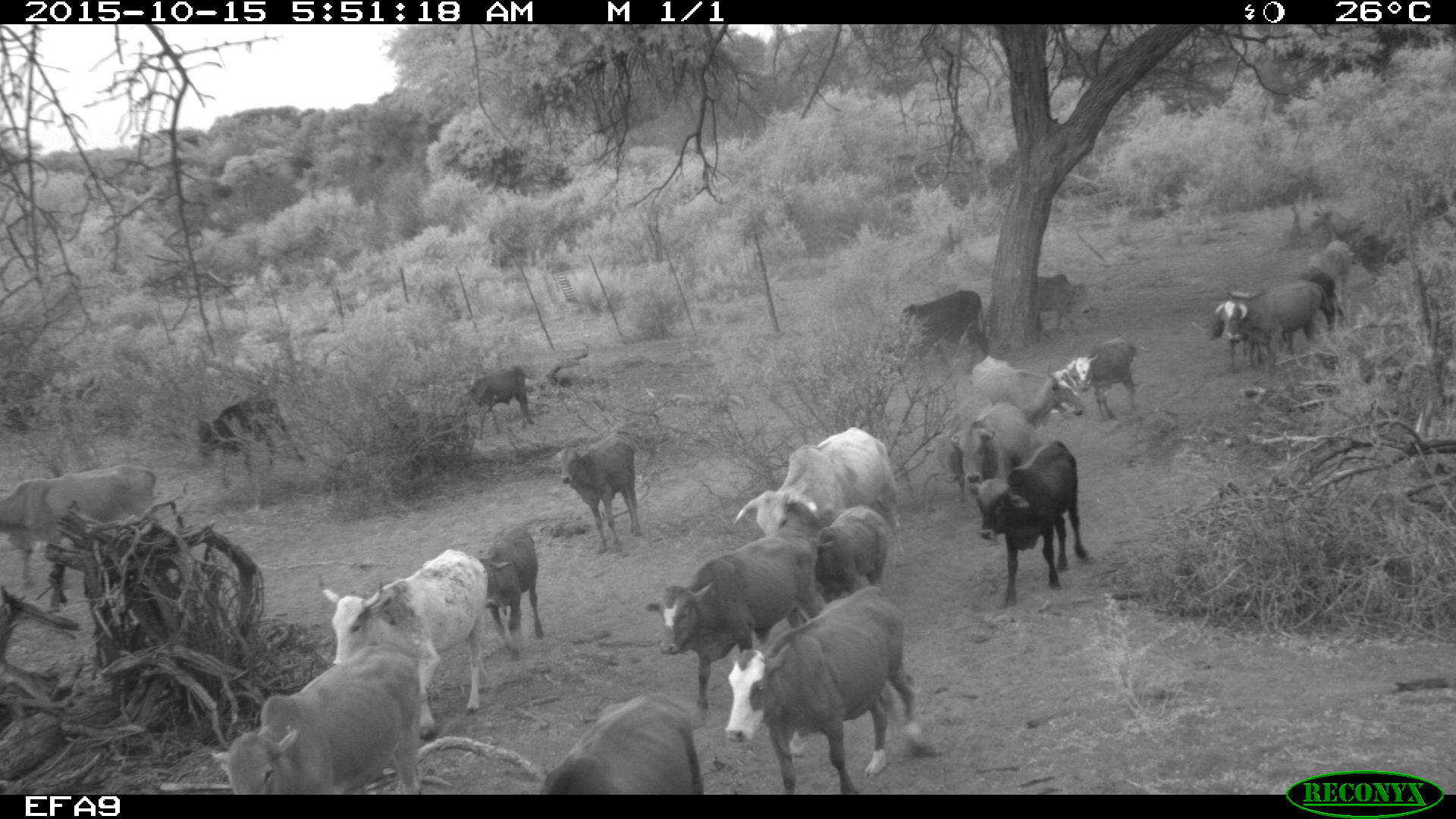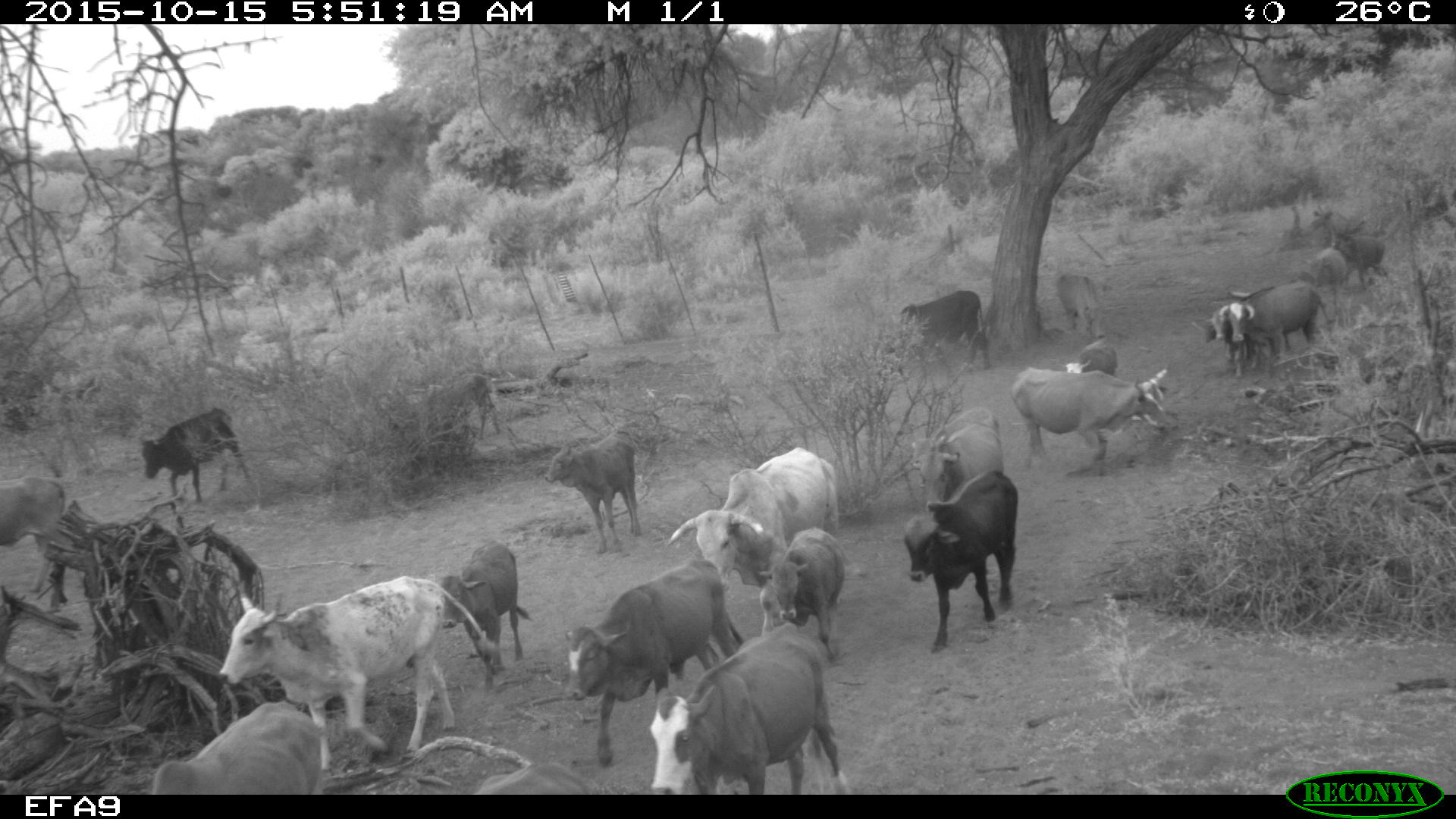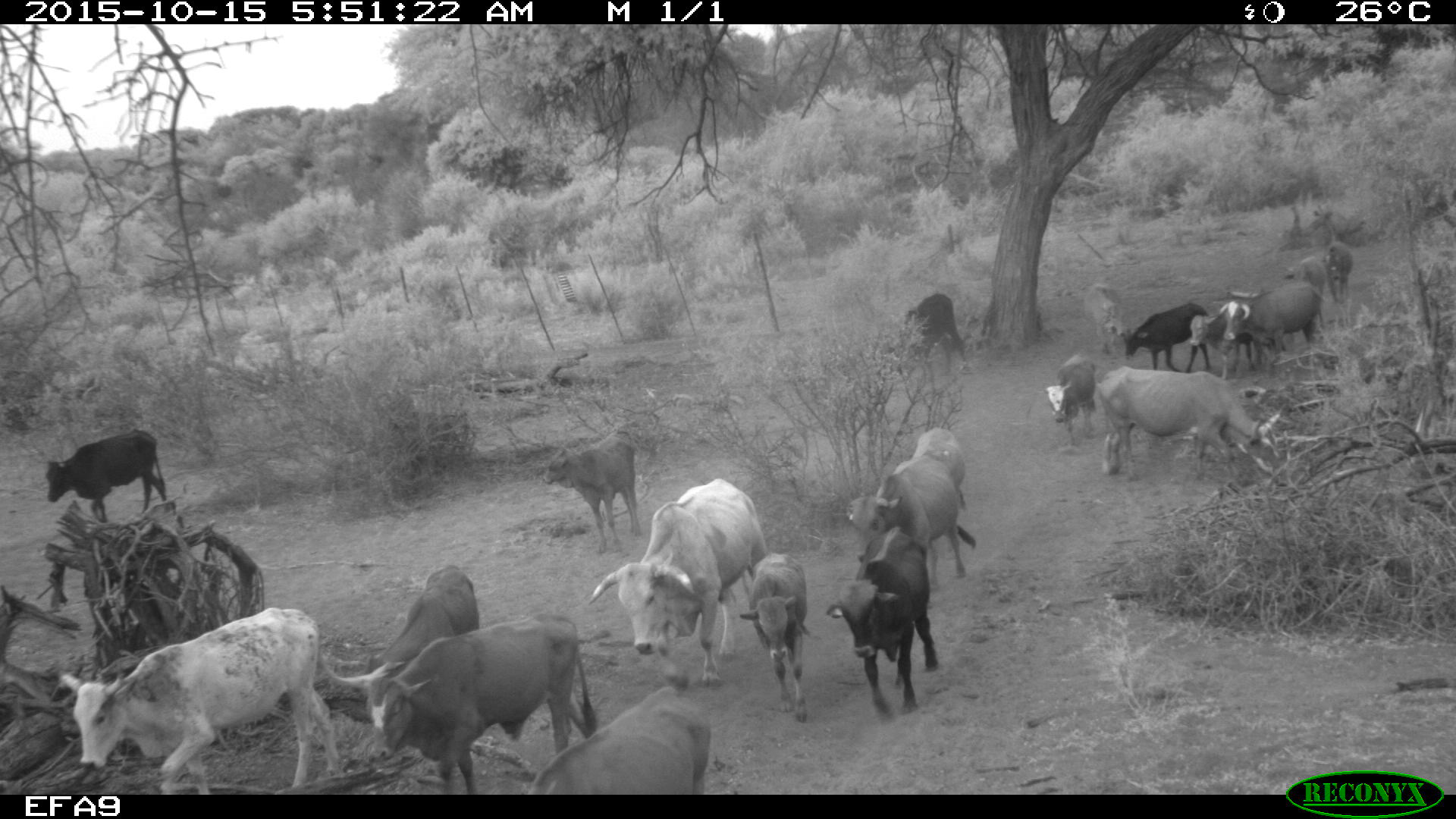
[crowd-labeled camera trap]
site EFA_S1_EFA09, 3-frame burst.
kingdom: Animalia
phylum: Chordata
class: Mammalia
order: Artiodactyla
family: Bovidae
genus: Bos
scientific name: Bos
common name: cattle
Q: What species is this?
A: Cattle (Bos).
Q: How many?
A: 11-50.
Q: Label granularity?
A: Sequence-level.